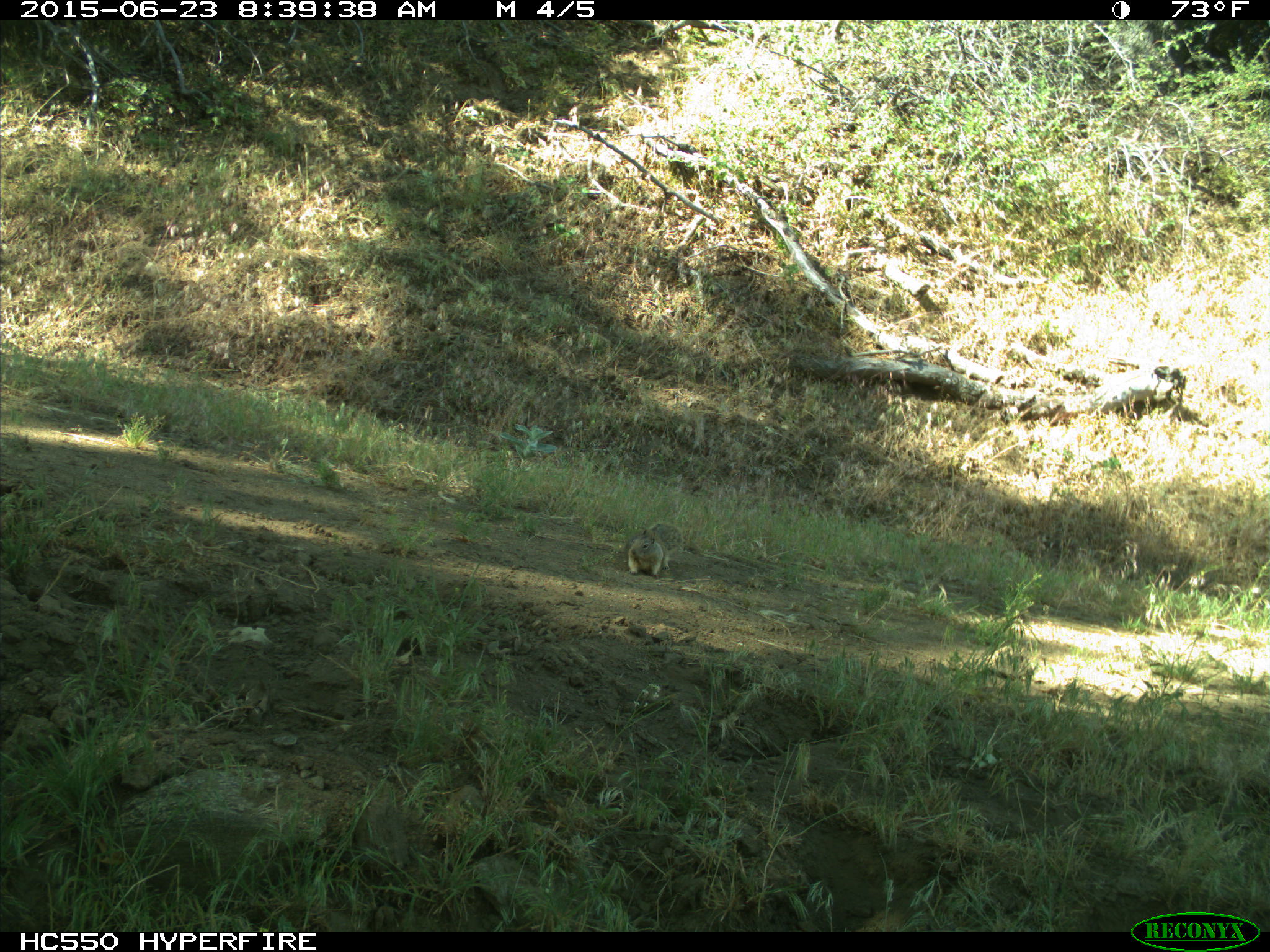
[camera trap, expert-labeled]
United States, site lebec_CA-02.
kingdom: Animalia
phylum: Chordata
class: Mammalia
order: Rodentia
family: Sciuridae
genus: Otospermophilus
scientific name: Otospermophilus beecheyi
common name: california ground squirrel